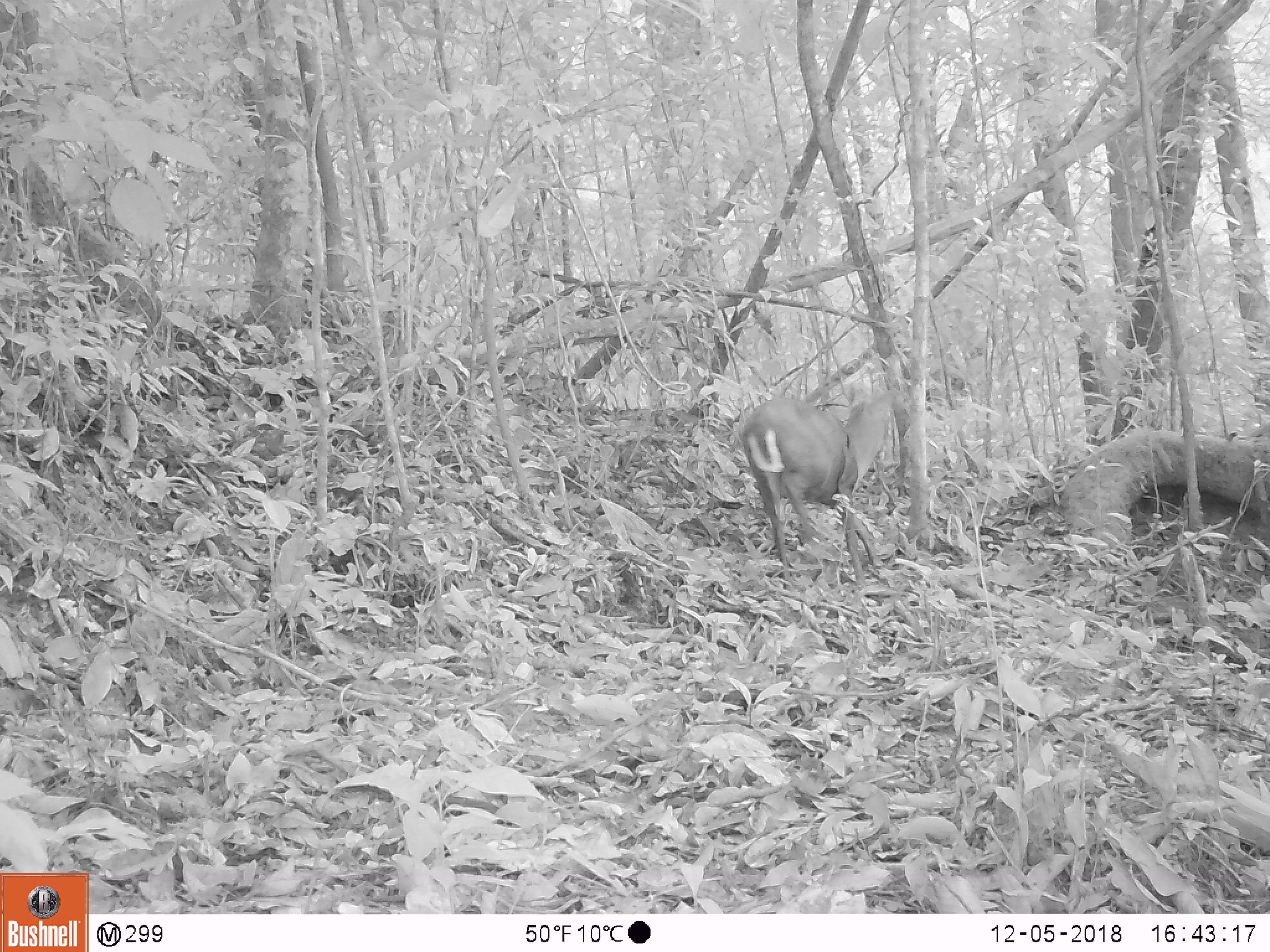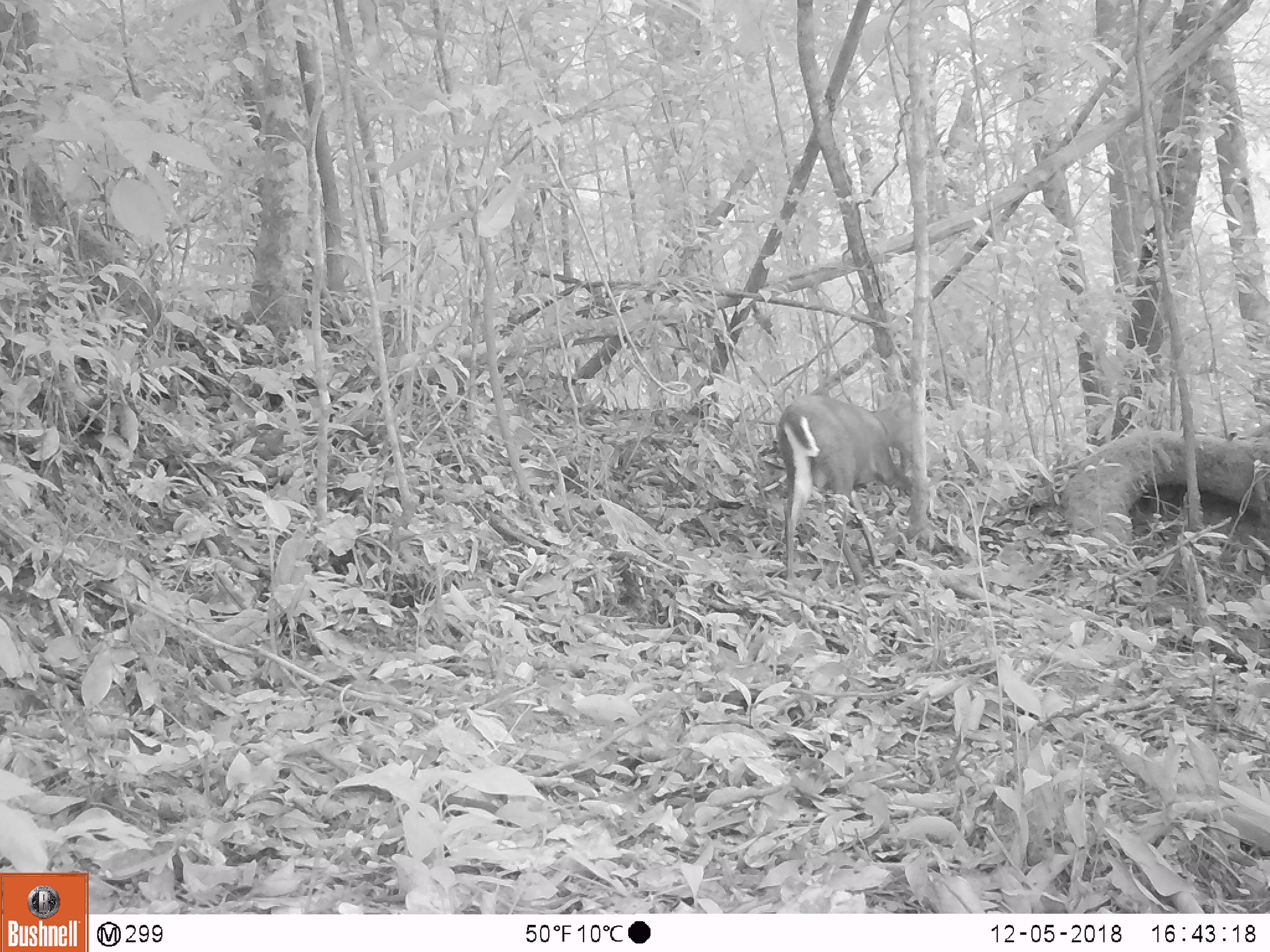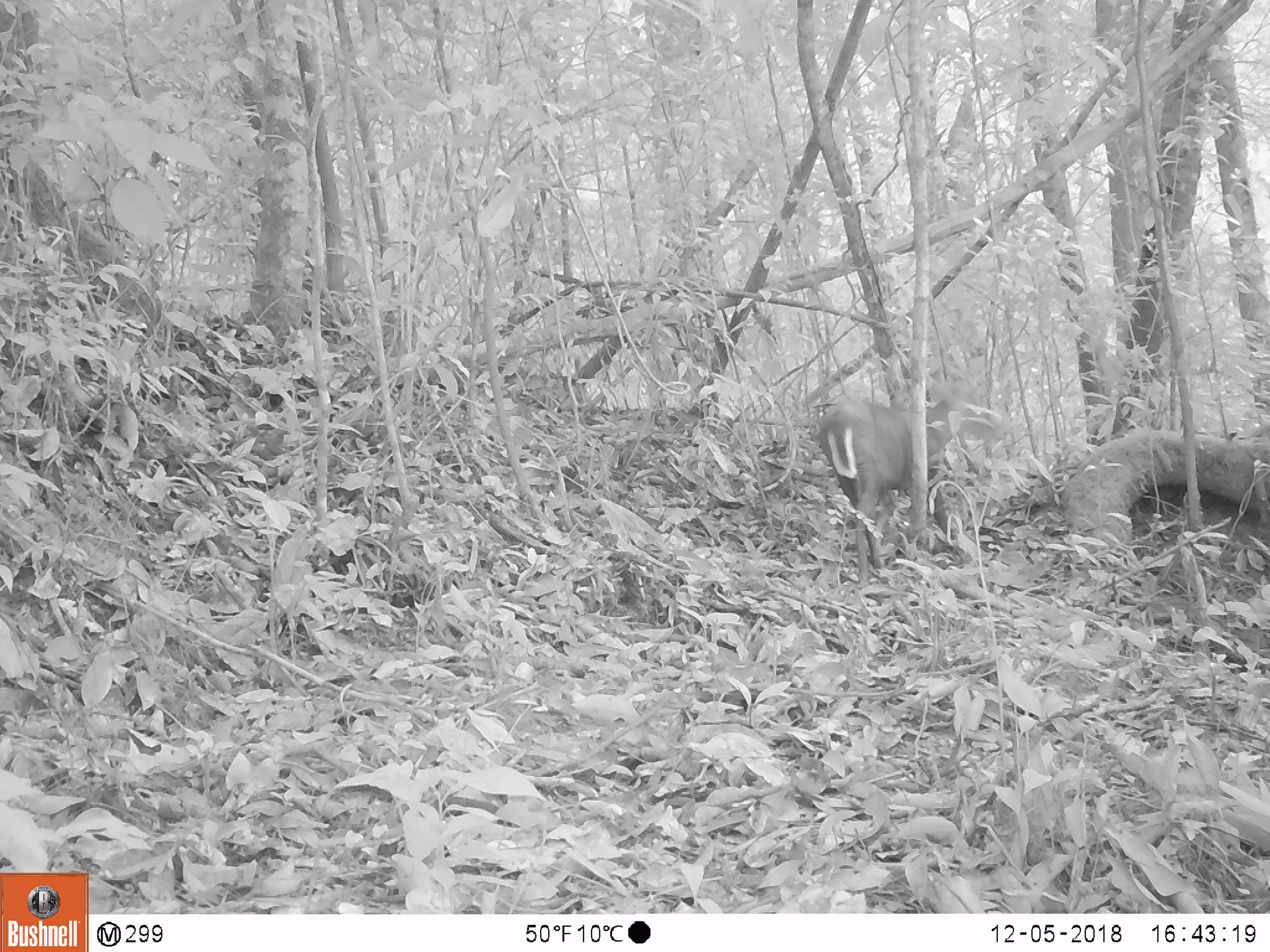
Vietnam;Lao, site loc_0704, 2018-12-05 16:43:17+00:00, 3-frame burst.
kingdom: Animalia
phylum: Chordata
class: Mammalia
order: Artiodactyla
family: Cervidae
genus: Muntiacus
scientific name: Muntiacus rooseveltorum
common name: roosevelt's muntjac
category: roosevelts muntjac group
Roosevelts muntjac group (roosevelt's muntjac) (Muntiacus rooseveltorum). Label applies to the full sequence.